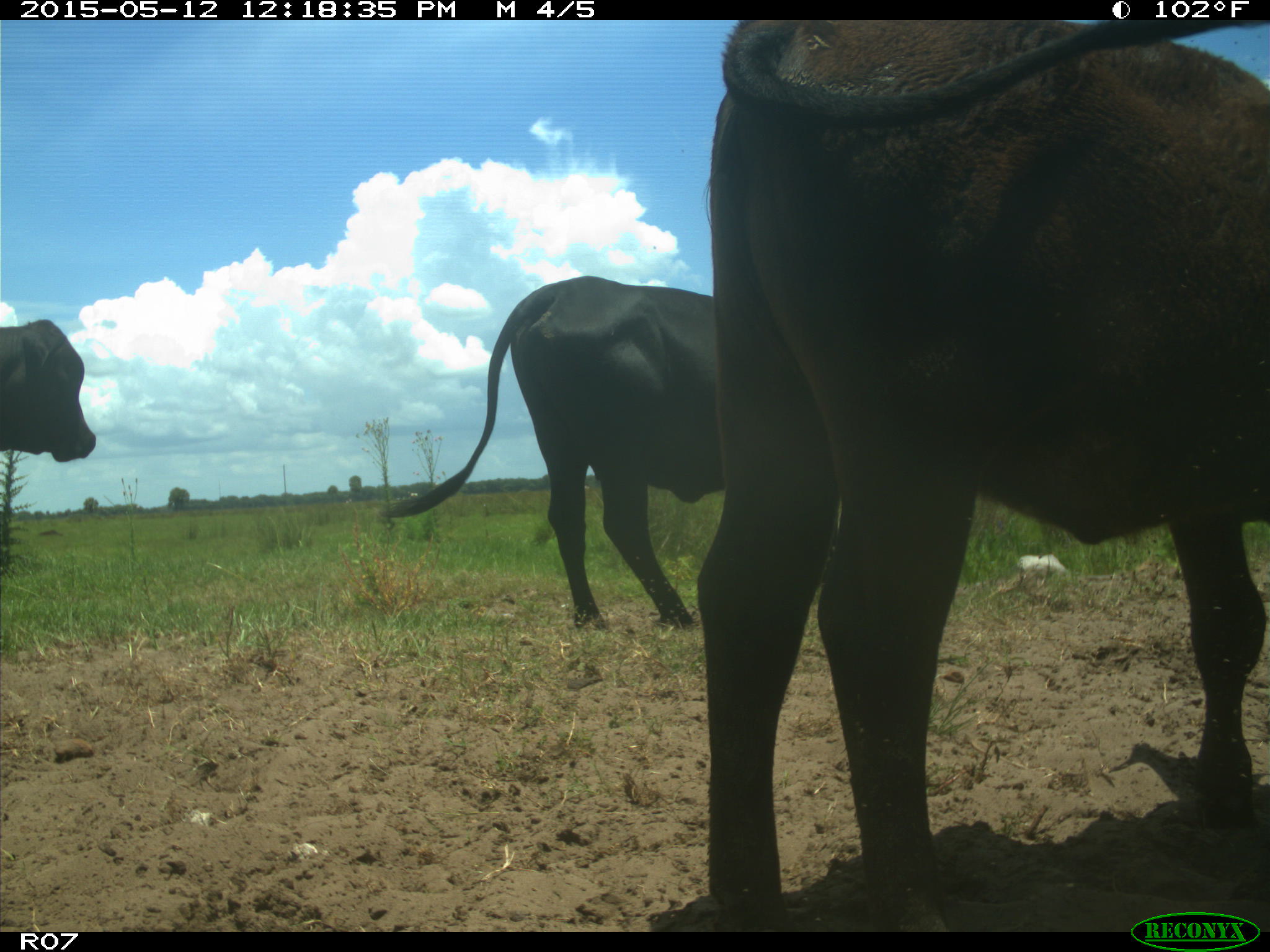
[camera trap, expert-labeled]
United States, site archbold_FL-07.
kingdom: Animalia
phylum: Chordata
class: Mammalia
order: Artiodactyla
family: Bovidae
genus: Bos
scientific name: Bos taurus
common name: domestic cow